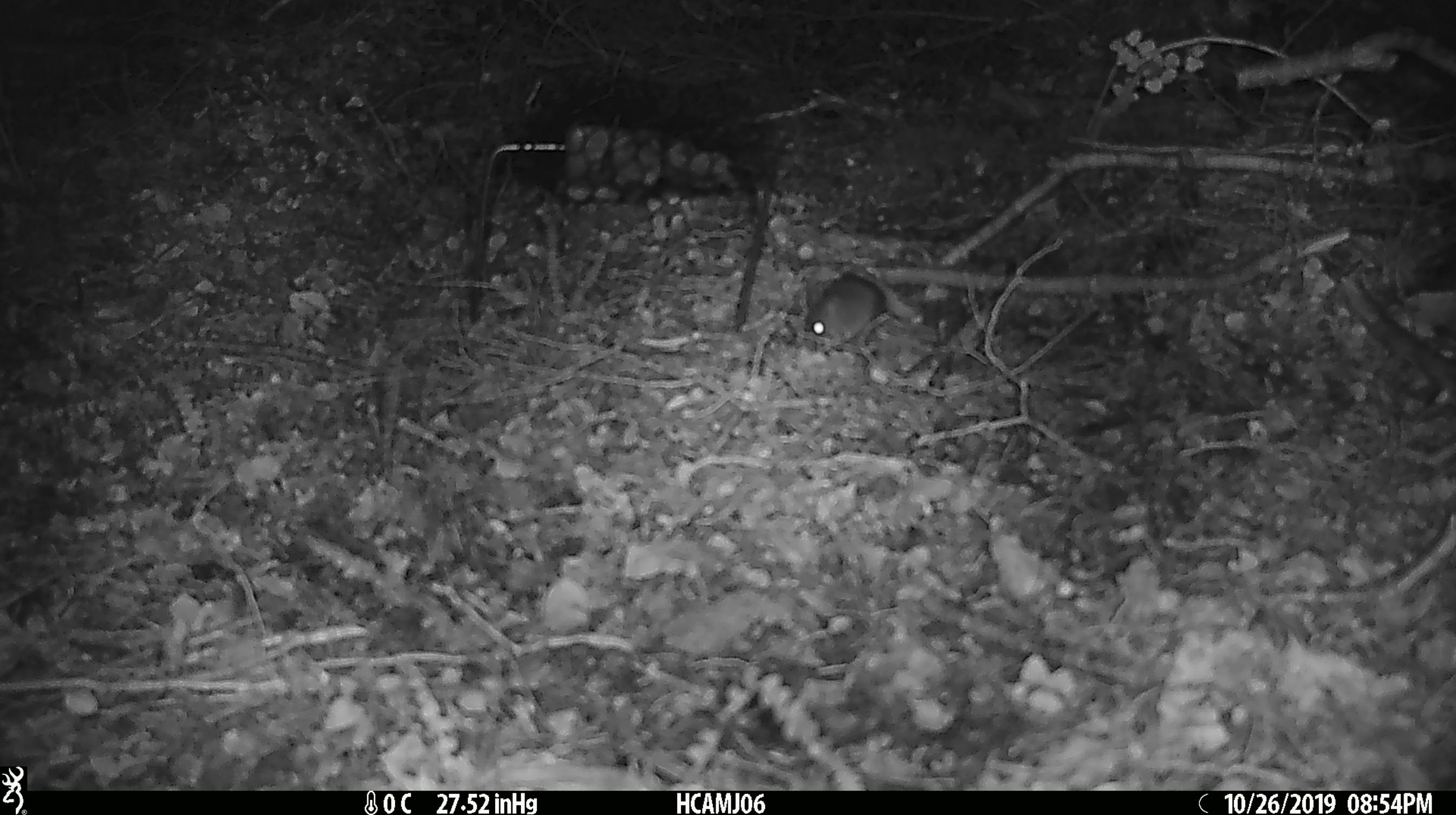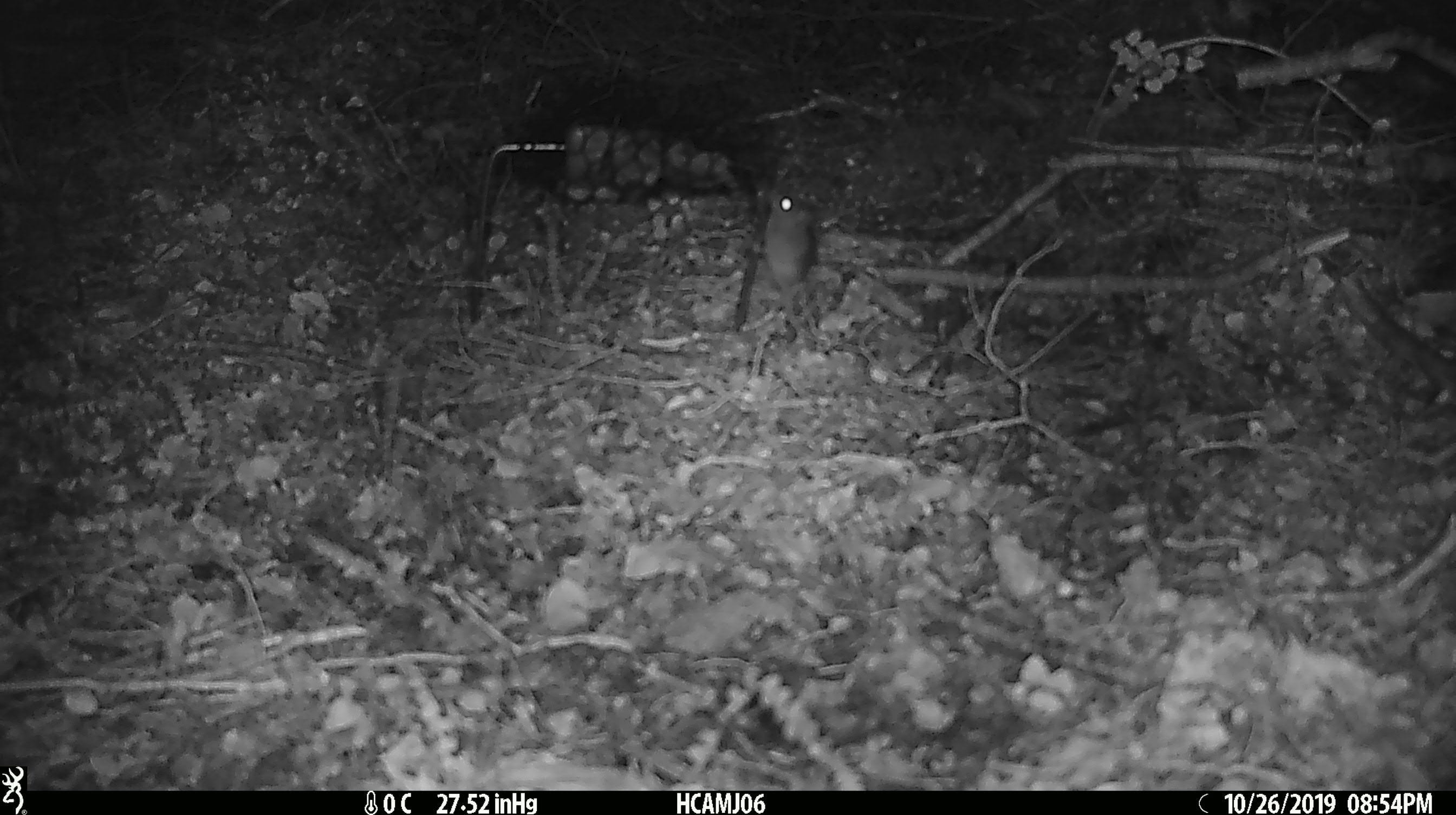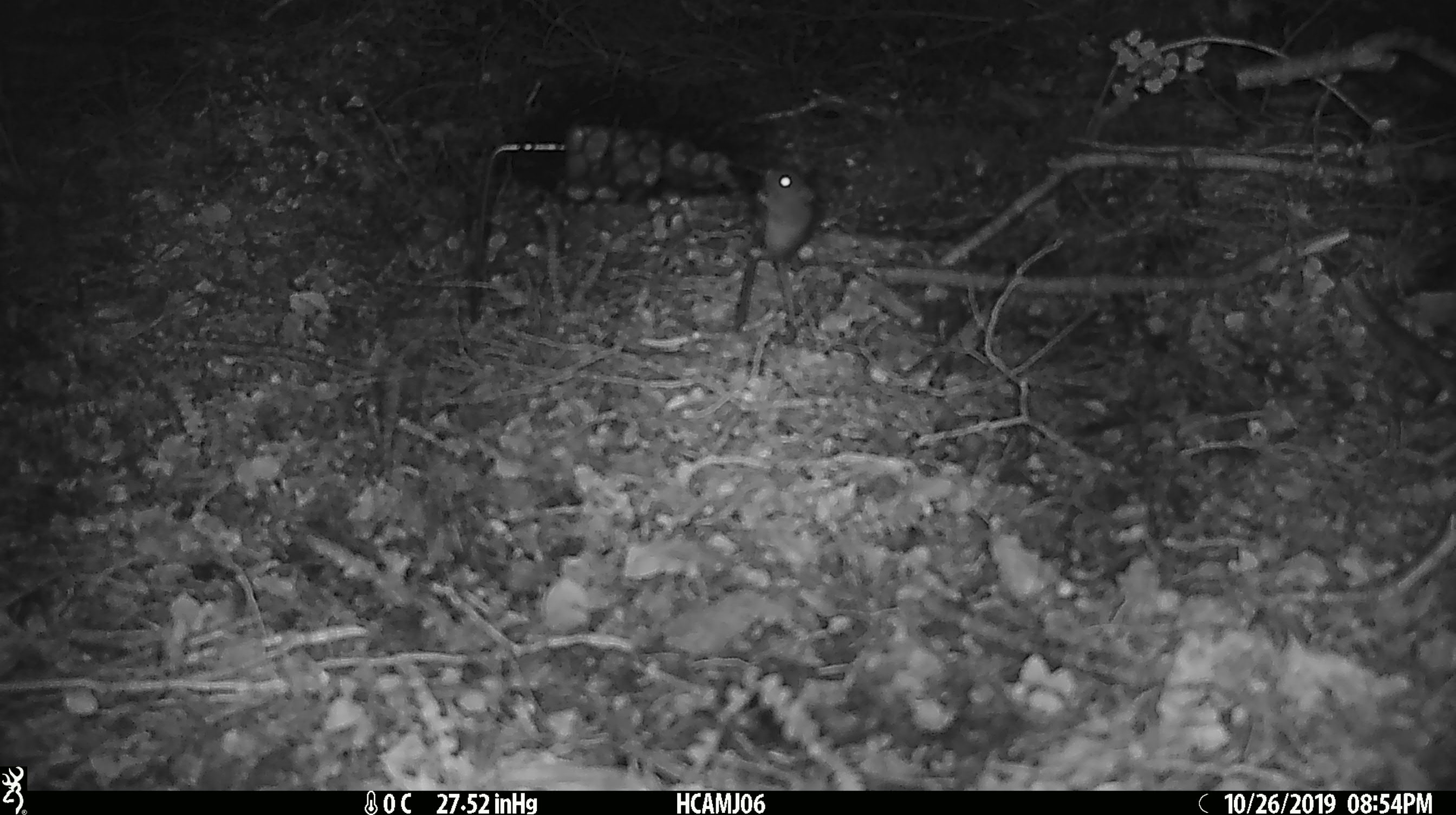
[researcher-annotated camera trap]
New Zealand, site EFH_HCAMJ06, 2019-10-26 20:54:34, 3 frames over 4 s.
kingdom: Animalia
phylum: Chordata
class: Mammalia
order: Rodentia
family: Muridae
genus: Mus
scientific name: Mus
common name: mouse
Mouse (Mus).